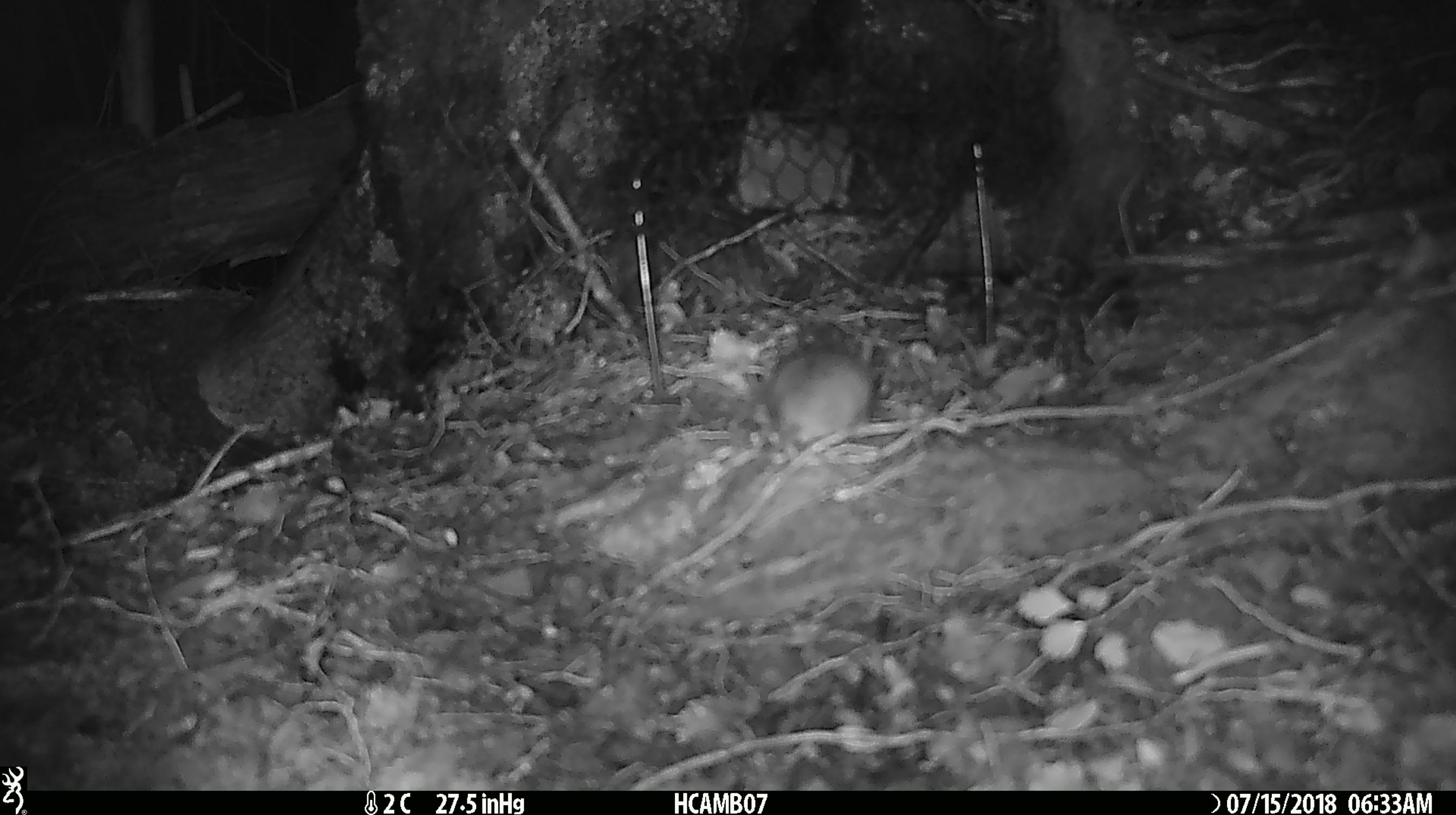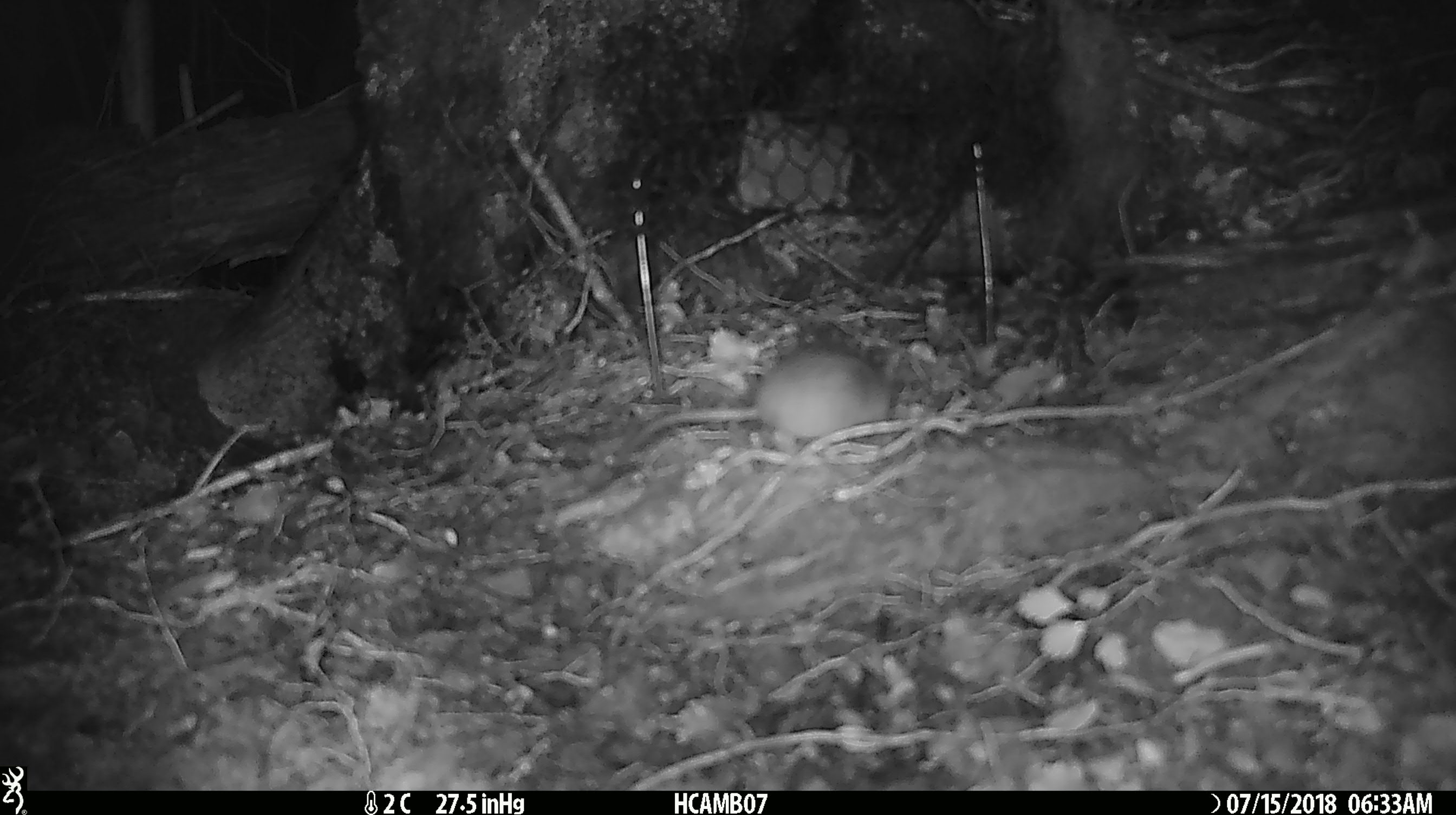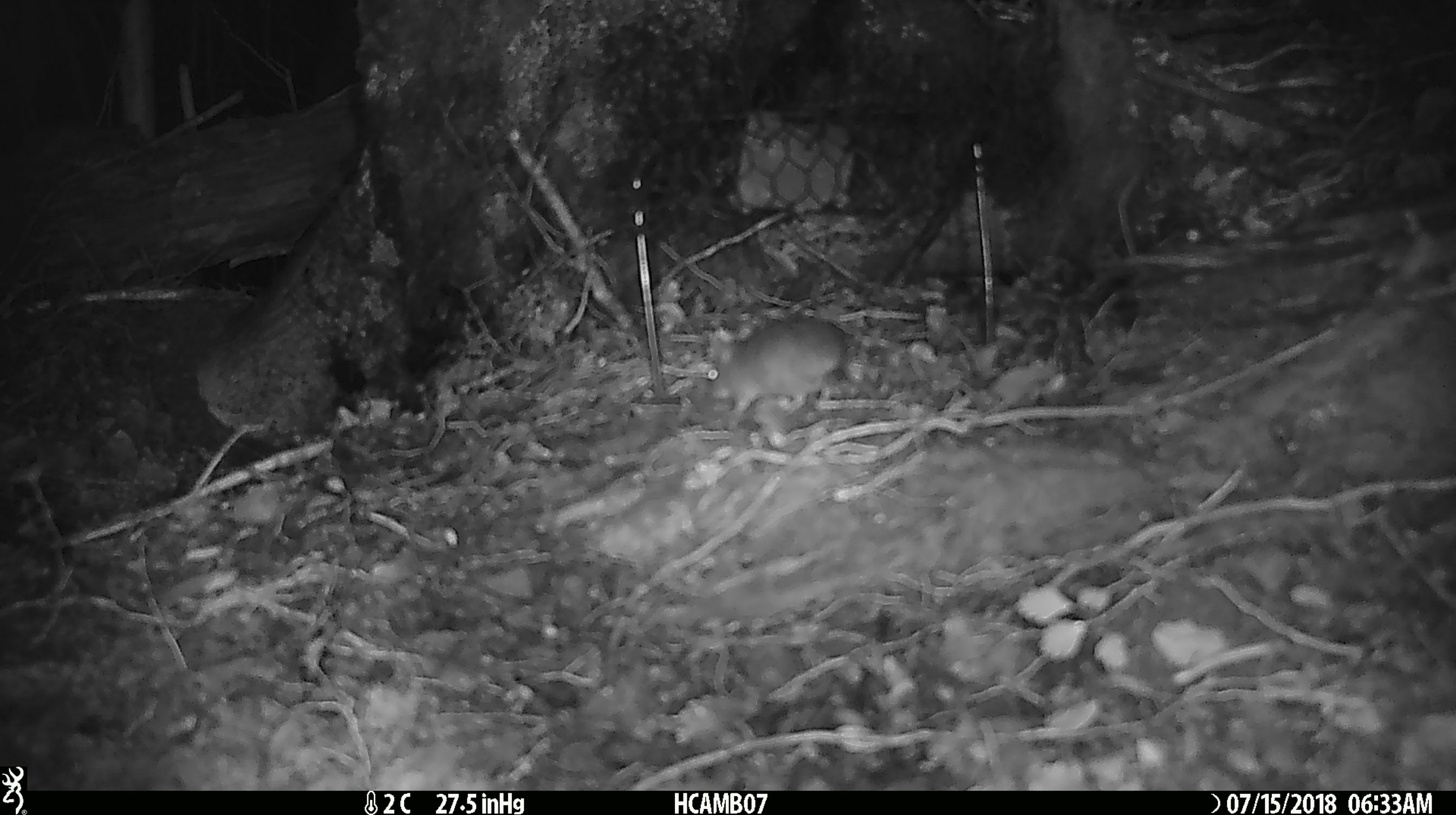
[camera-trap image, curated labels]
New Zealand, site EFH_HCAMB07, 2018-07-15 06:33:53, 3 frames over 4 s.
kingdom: Animalia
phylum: Chordata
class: Mammalia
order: Rodentia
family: Muridae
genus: Mus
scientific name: Mus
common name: mouse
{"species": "mouse (Mus)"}